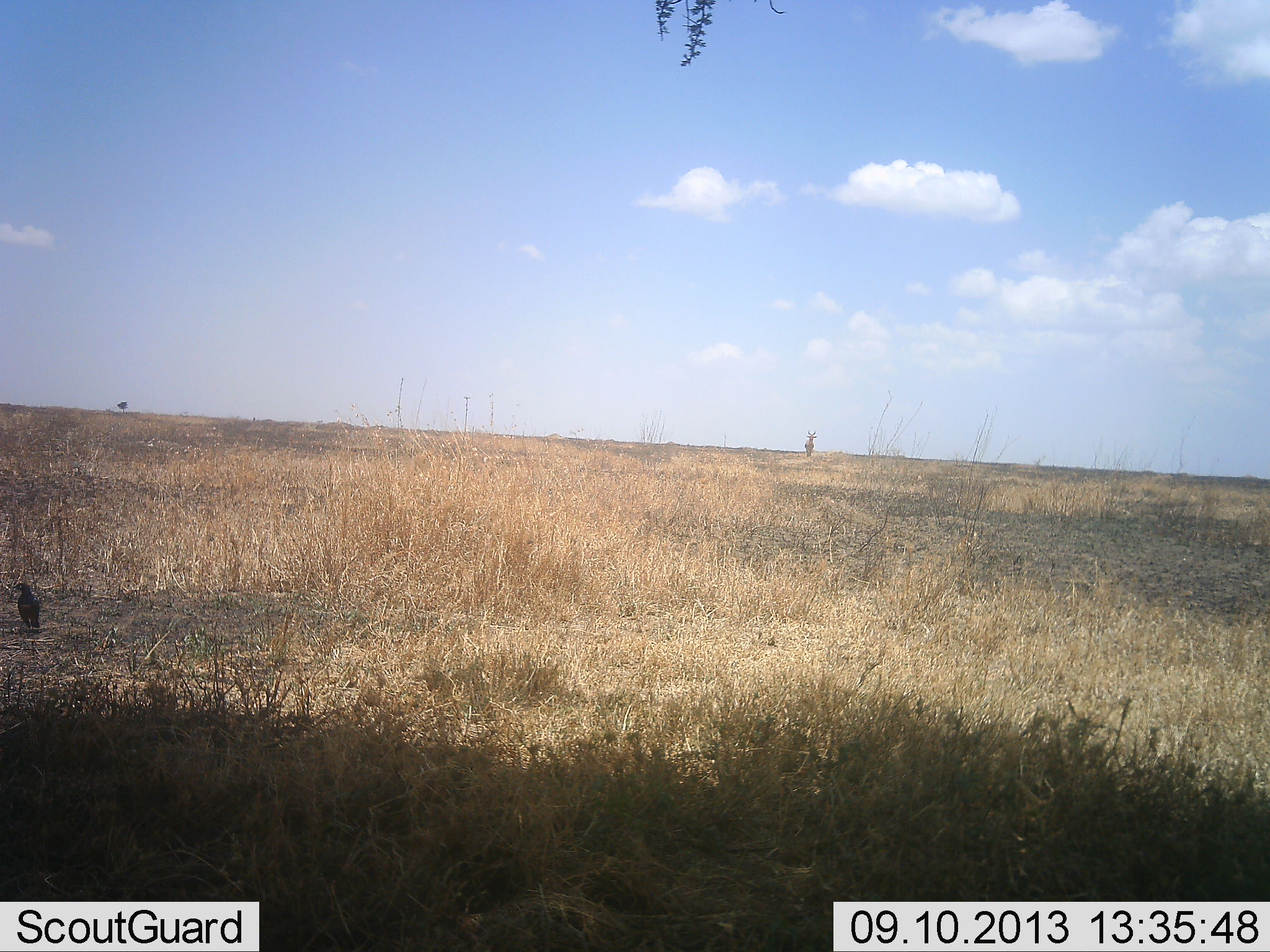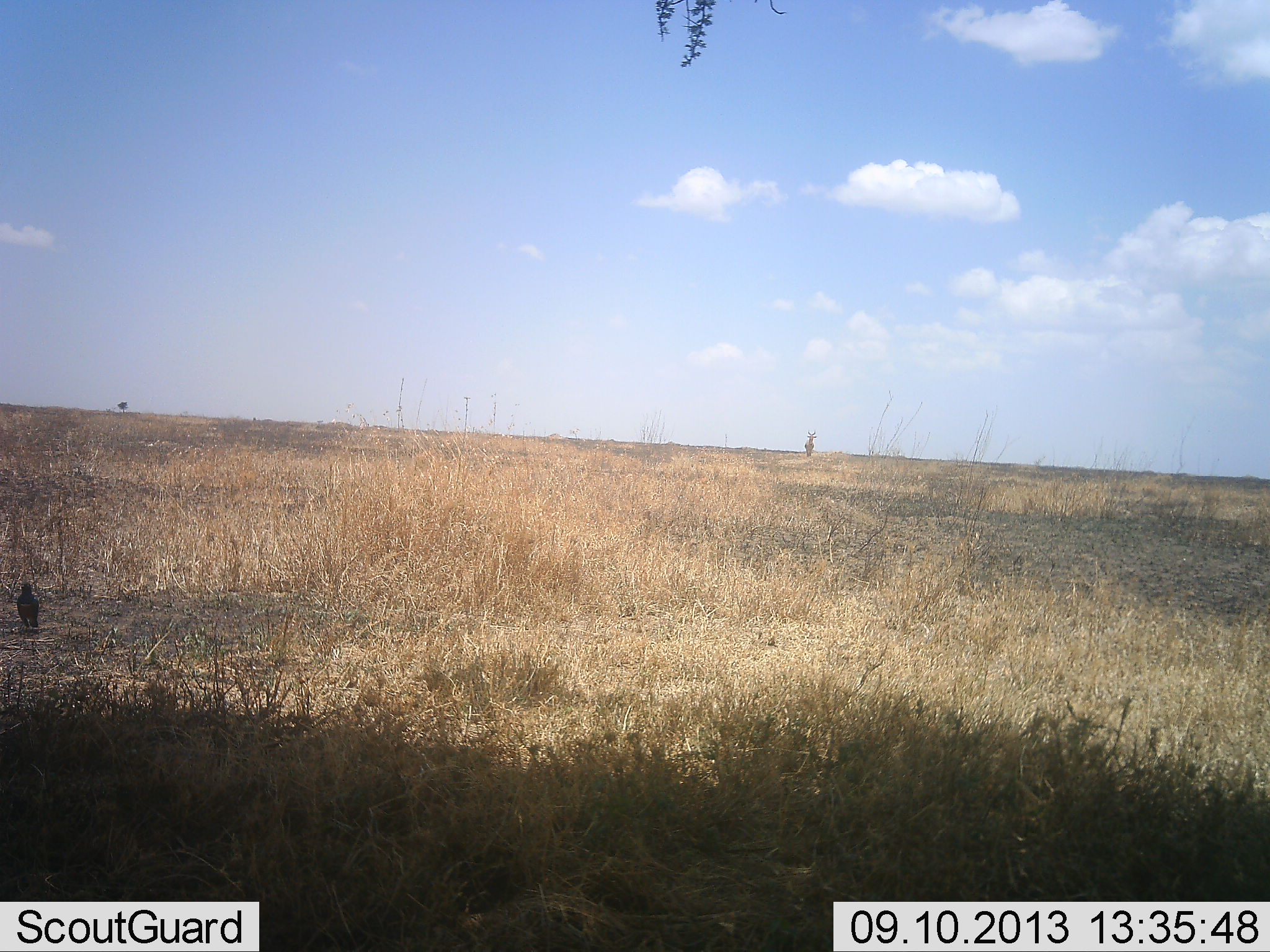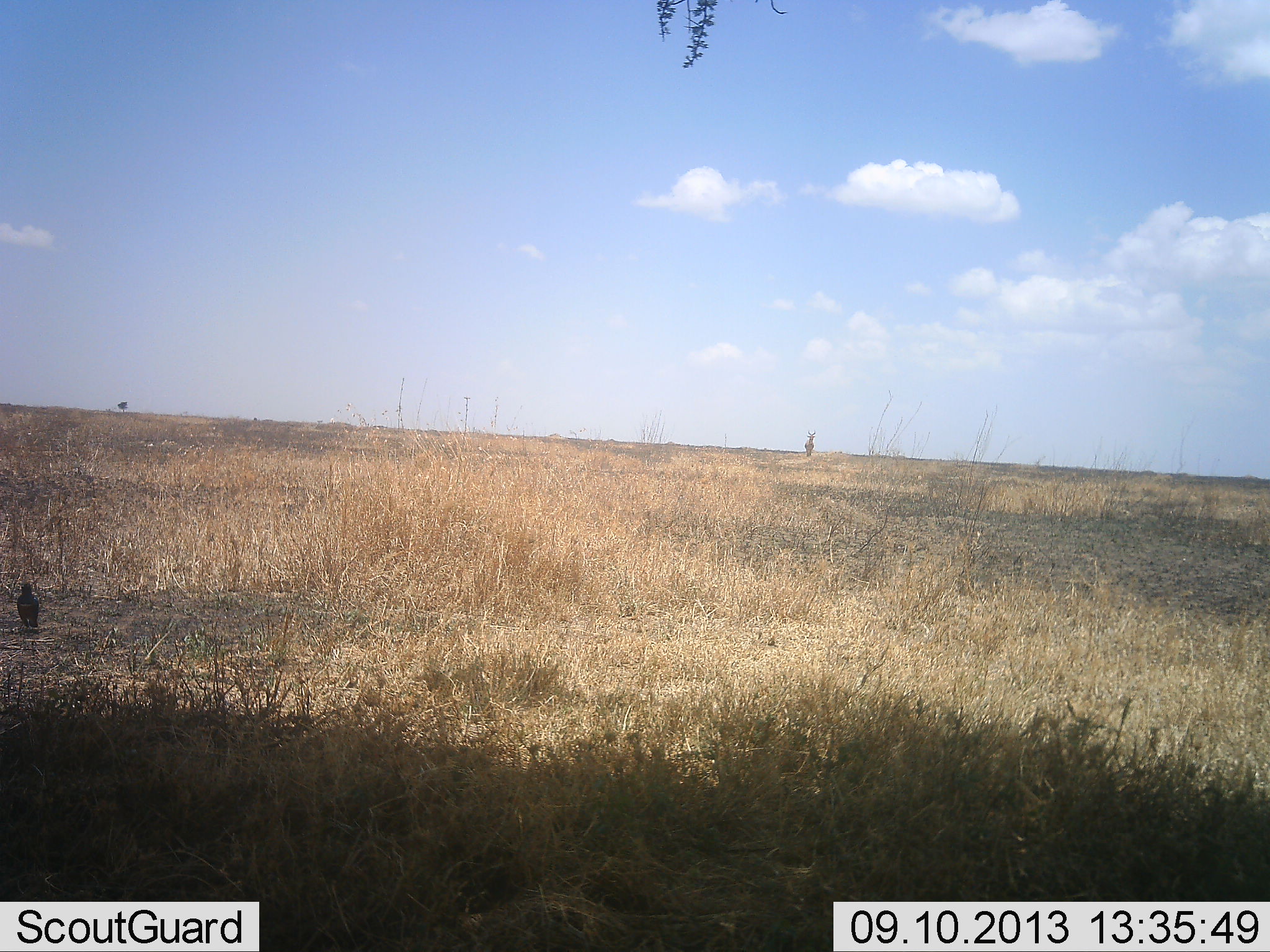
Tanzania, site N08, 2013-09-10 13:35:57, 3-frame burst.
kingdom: Animalia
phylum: Chordata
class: Aves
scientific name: Aves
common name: bird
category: otherbird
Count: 1.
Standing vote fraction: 100%.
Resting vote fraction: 0%.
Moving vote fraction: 0%.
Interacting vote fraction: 0%.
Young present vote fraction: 0%.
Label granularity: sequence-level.